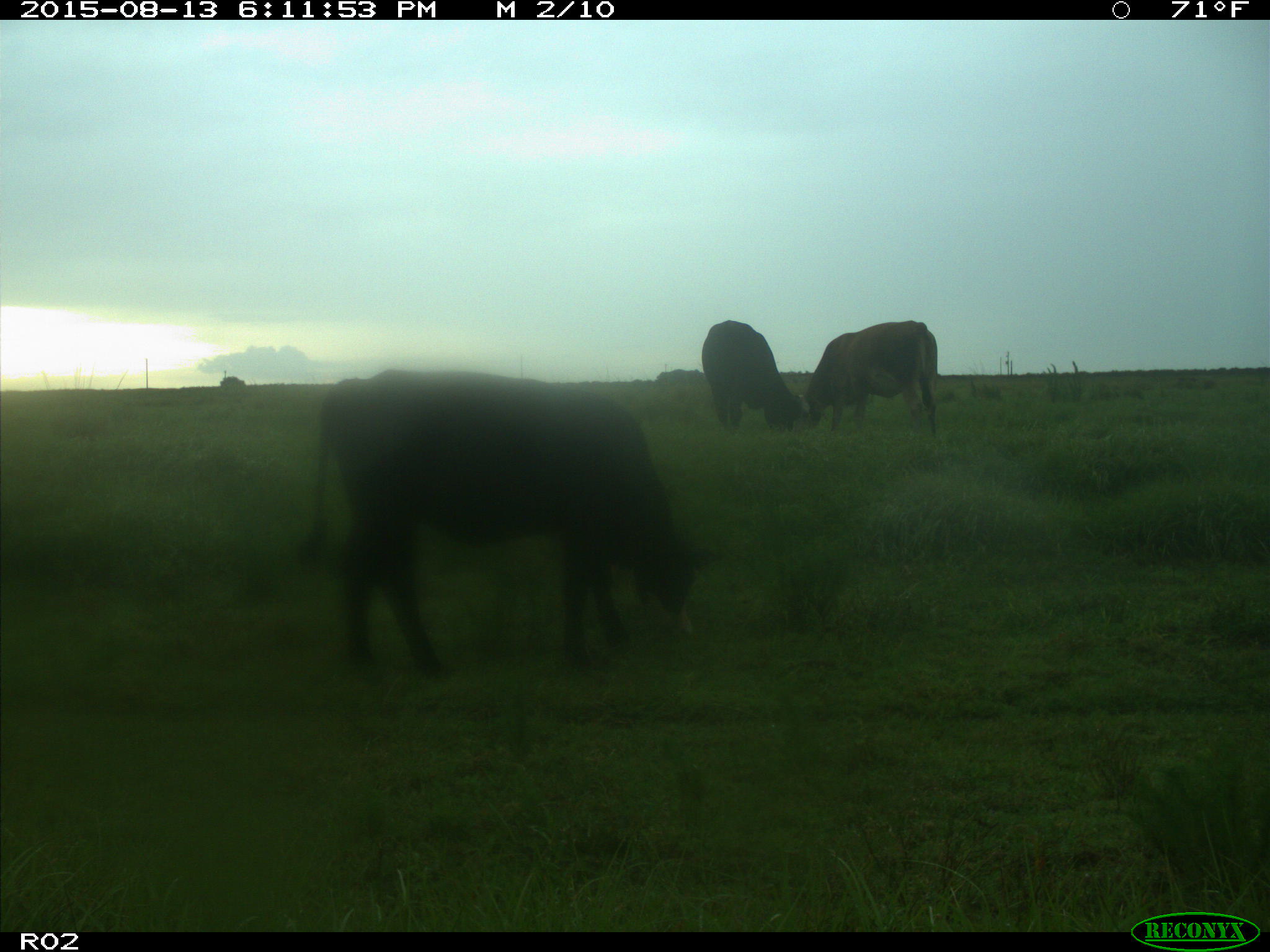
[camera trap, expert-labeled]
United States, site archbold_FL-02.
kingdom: Animalia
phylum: Chordata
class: Mammalia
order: Artiodactyla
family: Bovidae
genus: Bos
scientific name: Bos taurus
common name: domestic cow